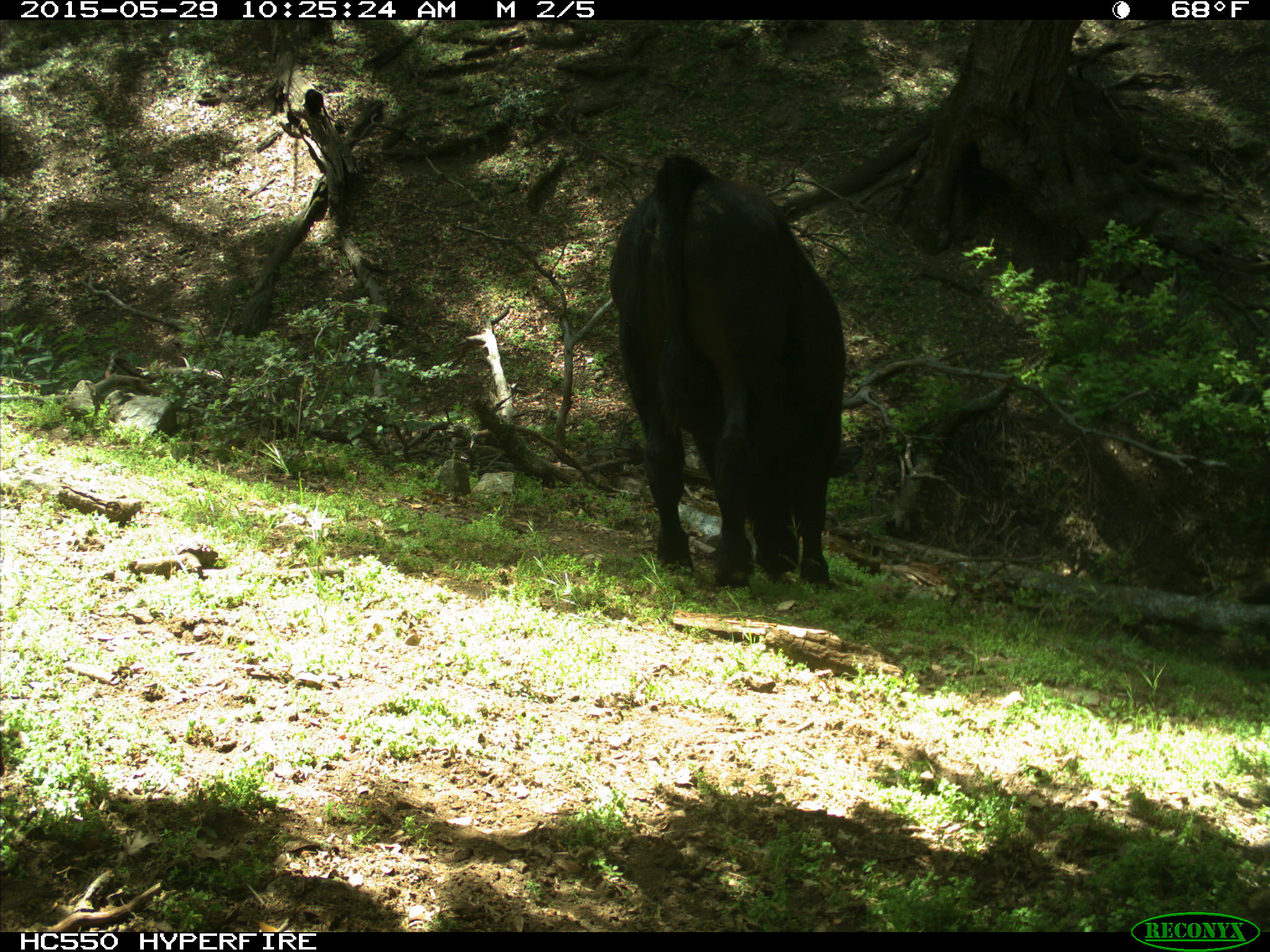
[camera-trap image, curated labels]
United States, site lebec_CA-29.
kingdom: Animalia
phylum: Chordata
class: Mammalia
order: Artiodactyla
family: Bovidae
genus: Bos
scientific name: Bos taurus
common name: domestic cow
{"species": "Bos taurus (domestic cow)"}